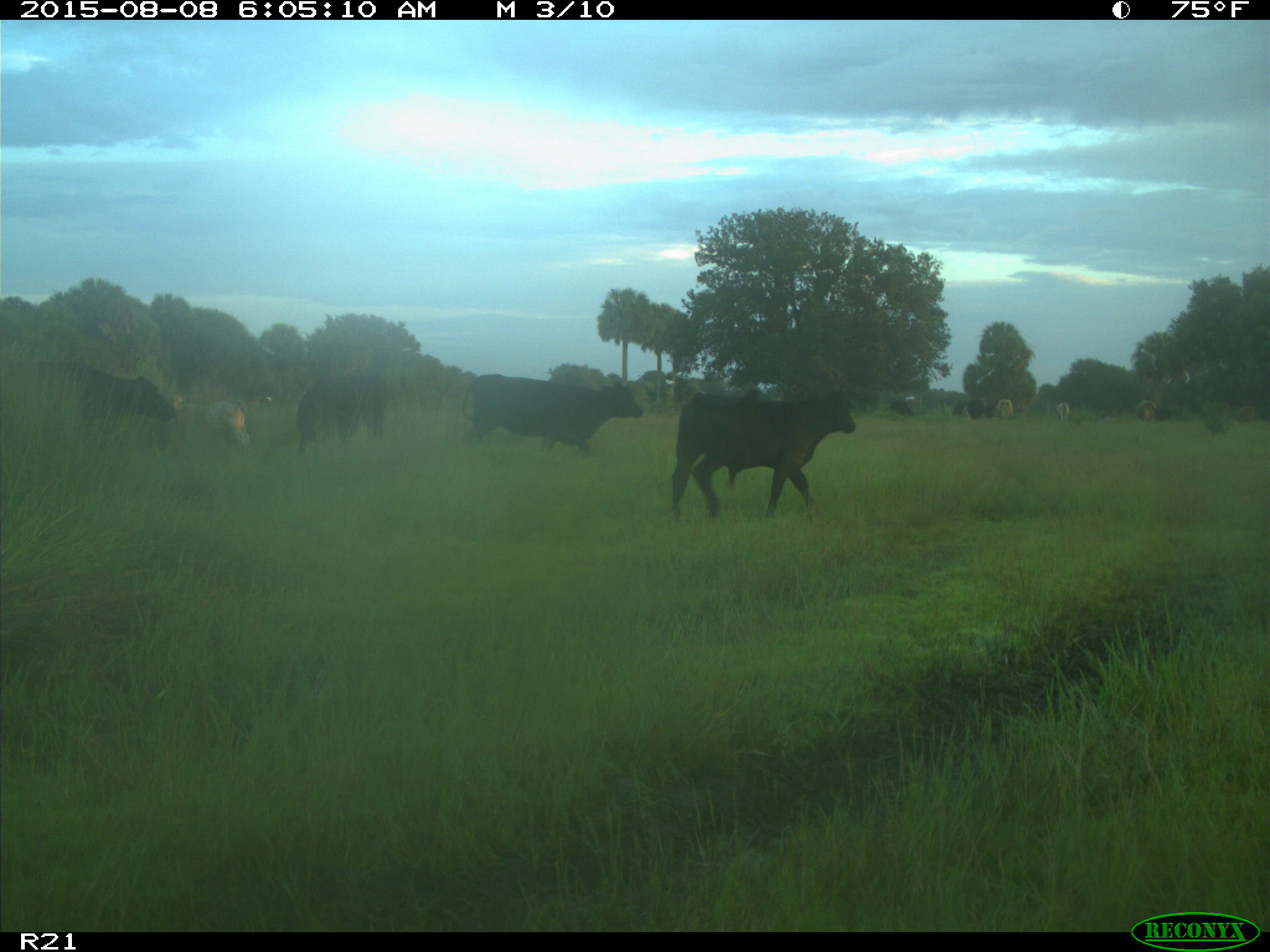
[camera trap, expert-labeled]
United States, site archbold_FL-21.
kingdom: Animalia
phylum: Chordata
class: Mammalia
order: Artiodactyla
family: Bovidae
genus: Bos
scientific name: Bos taurus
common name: domestic cow